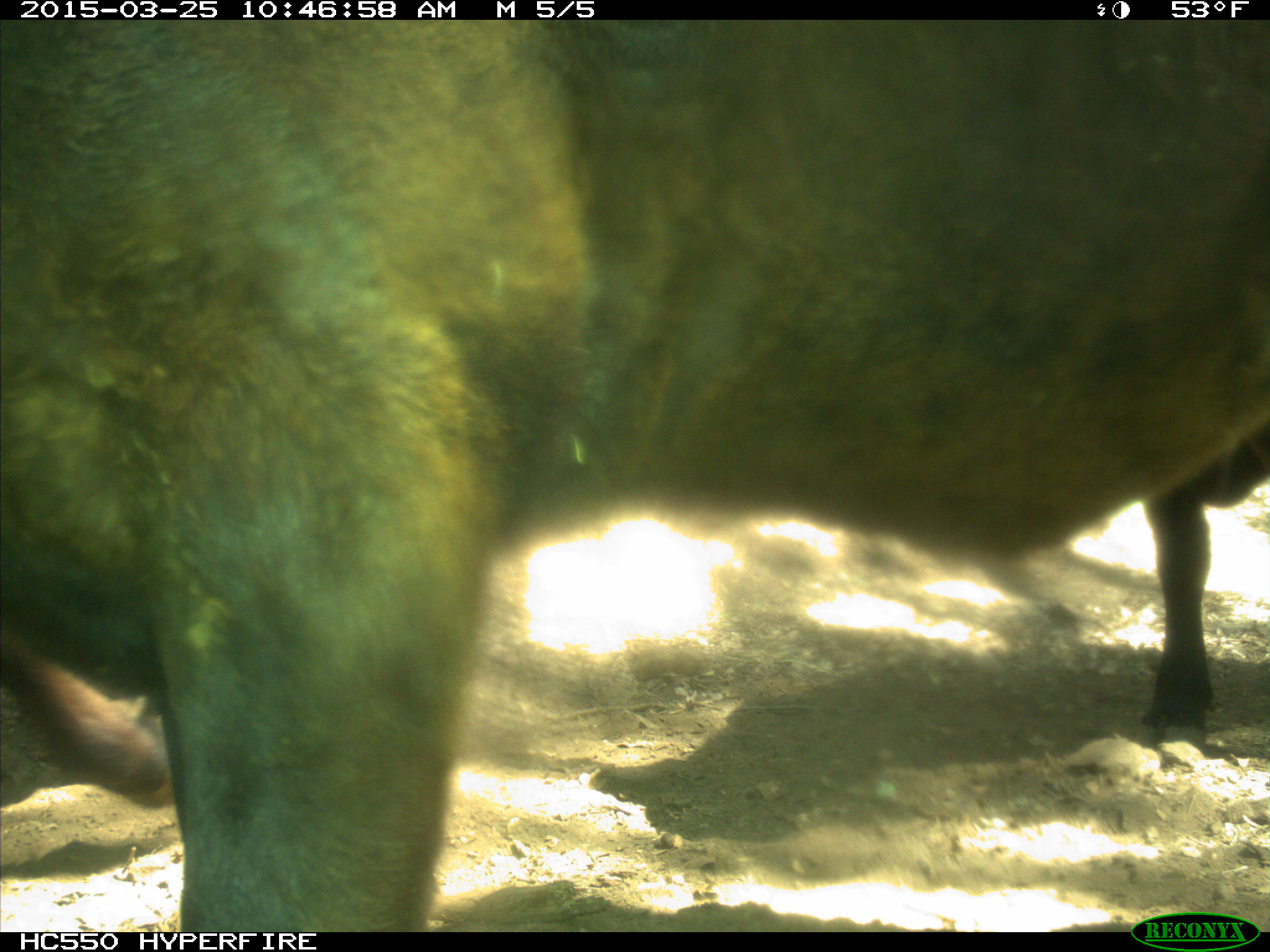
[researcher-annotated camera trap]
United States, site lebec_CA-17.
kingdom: Animalia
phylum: Chordata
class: Mammalia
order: Artiodactyla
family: Bovidae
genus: Bos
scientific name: Bos taurus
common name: domestic cow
Bos taurus (domestic cow).